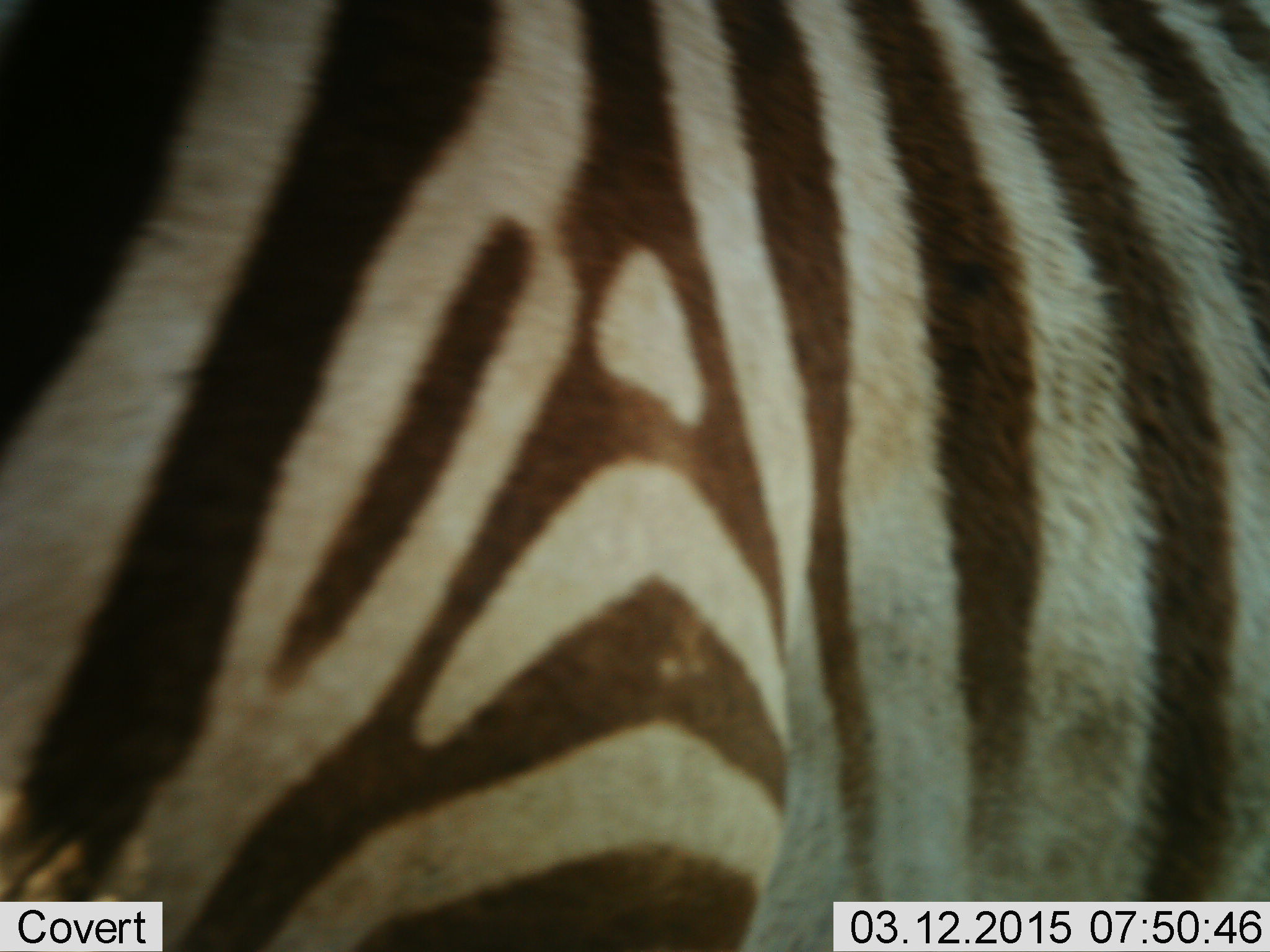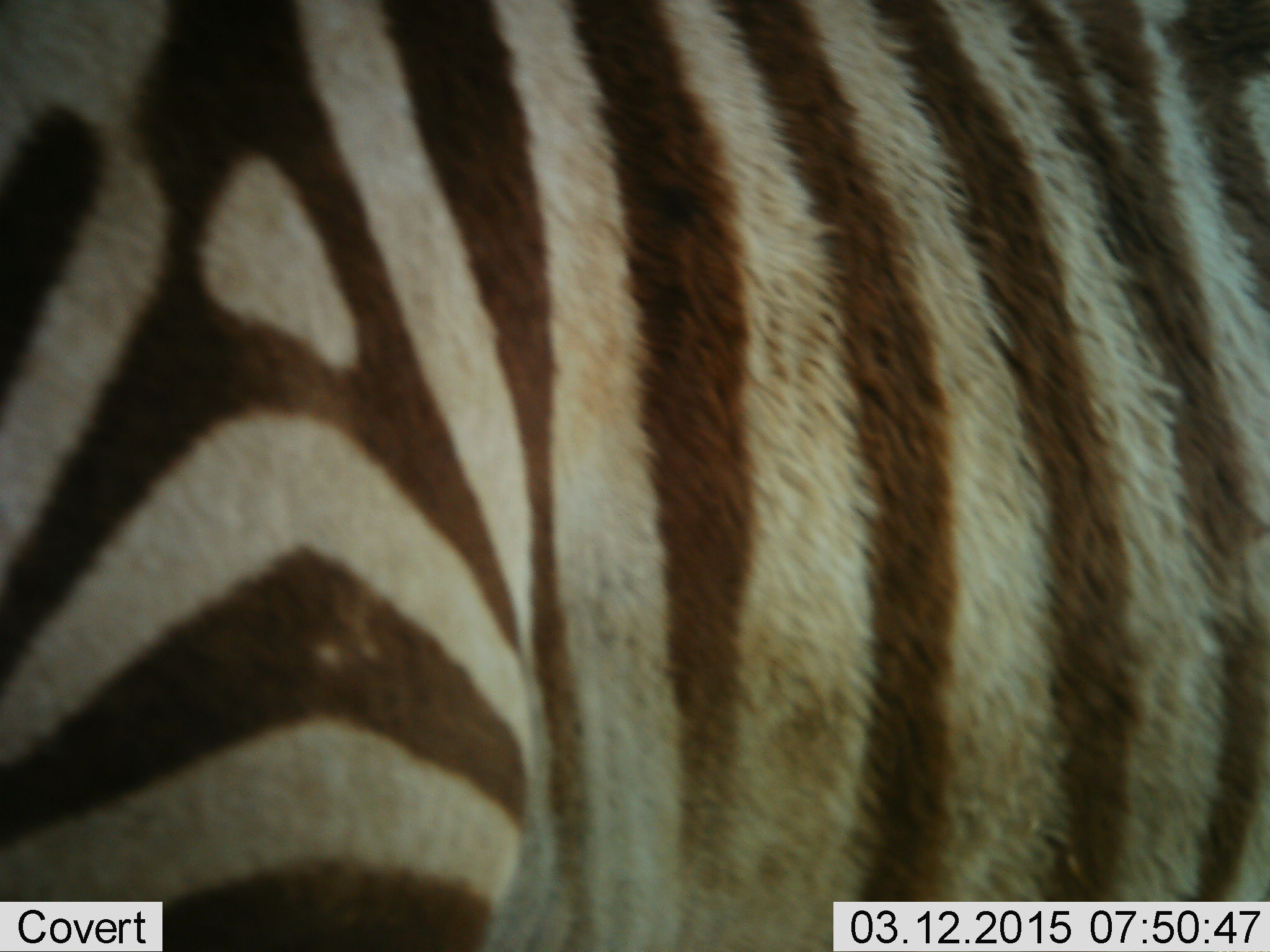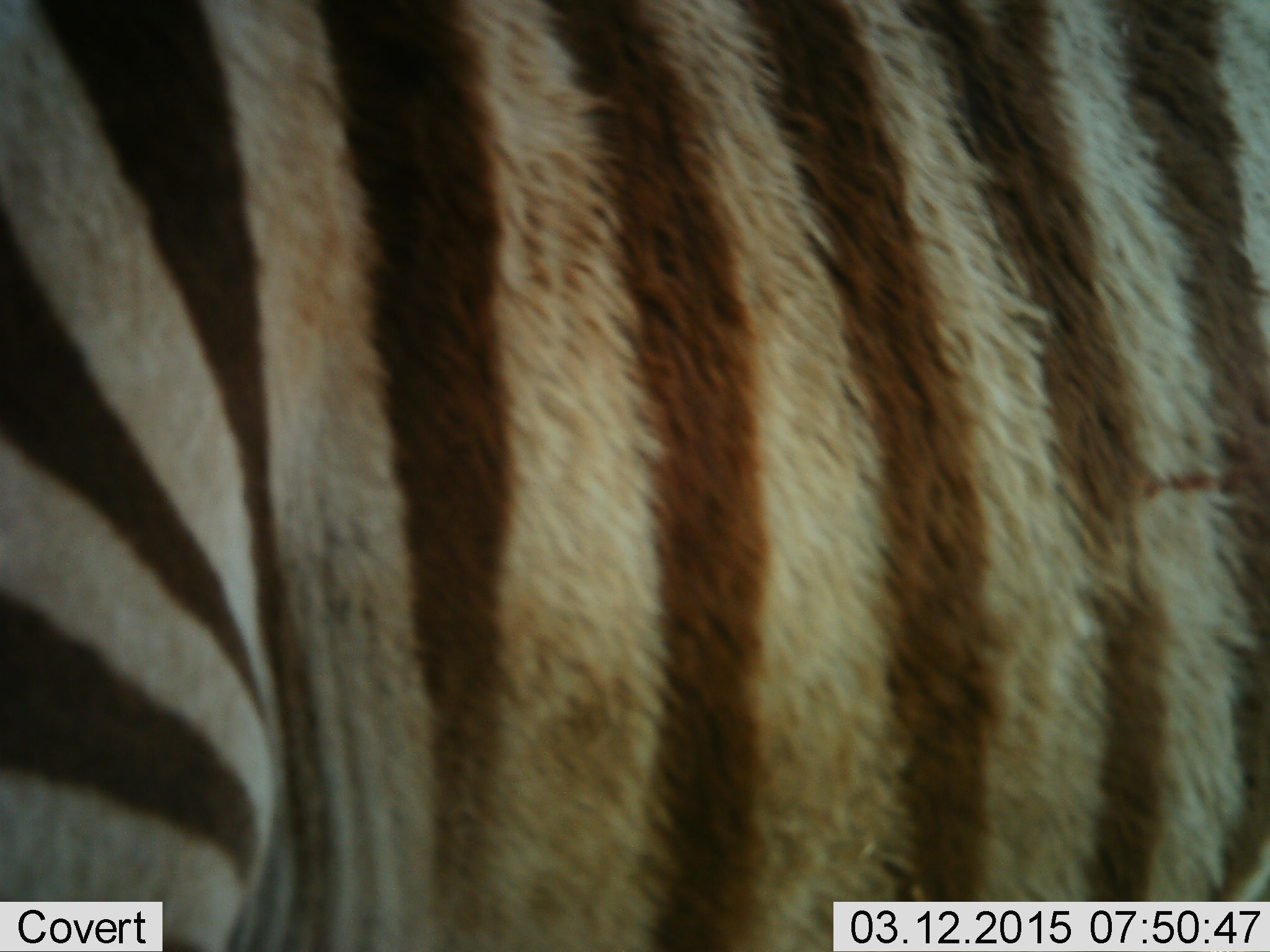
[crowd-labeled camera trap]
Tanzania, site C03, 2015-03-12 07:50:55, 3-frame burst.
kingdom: Animalia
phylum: Chordata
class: Mammalia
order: Perissodactyla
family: Equidae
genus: Equus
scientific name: Equus quagga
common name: plains zebra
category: zebra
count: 1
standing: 100%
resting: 0%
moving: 0%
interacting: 10%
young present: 0%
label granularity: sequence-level